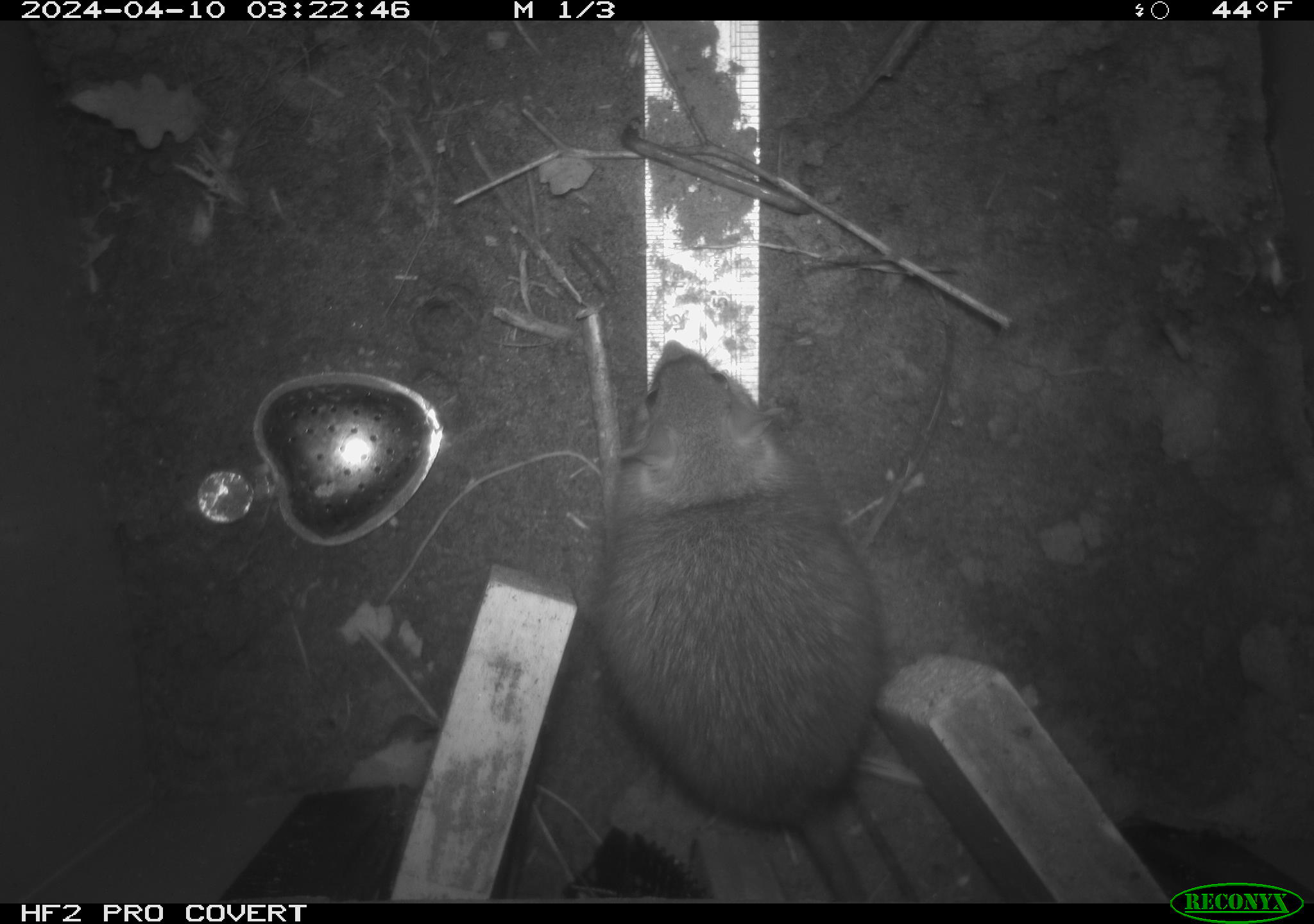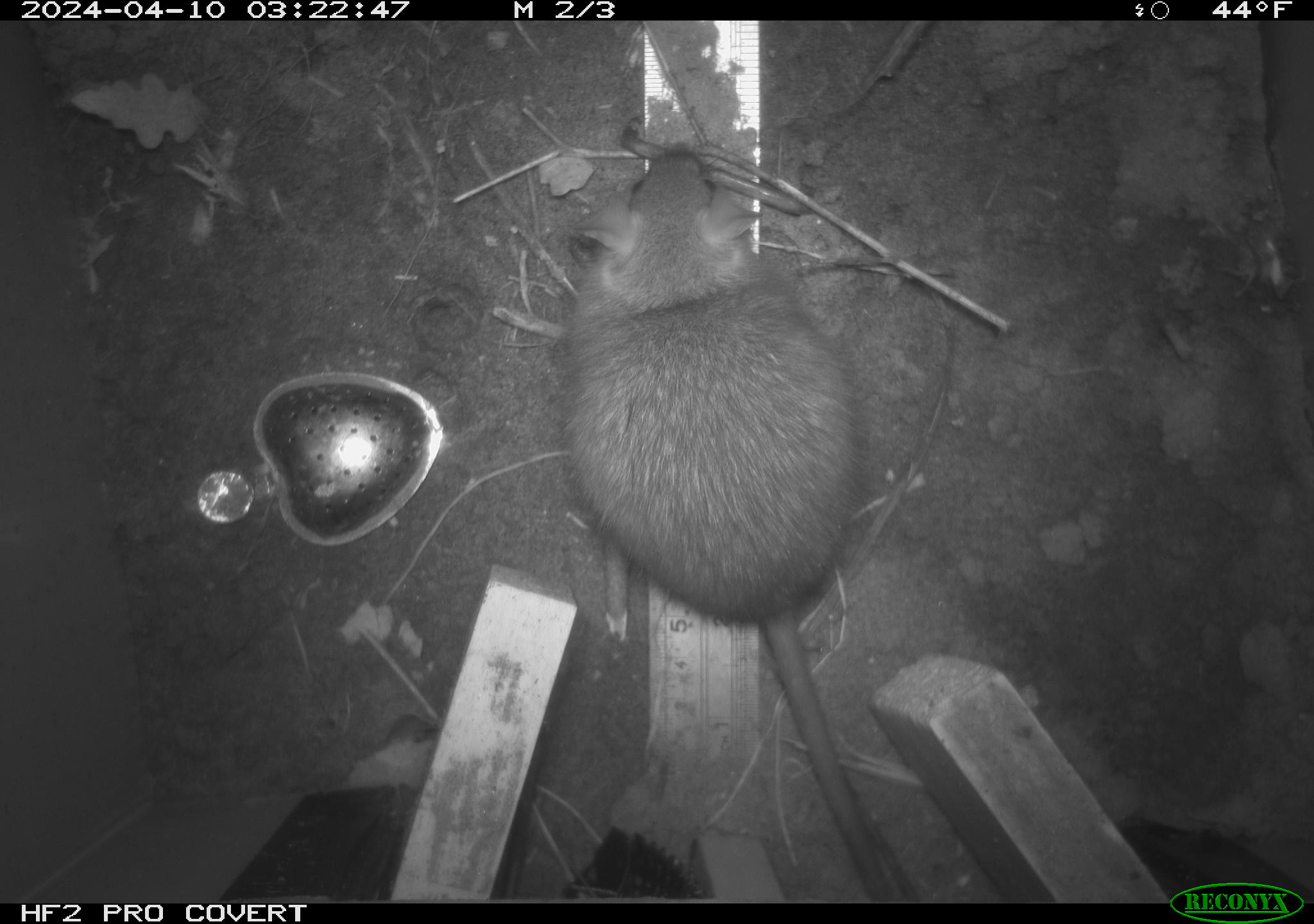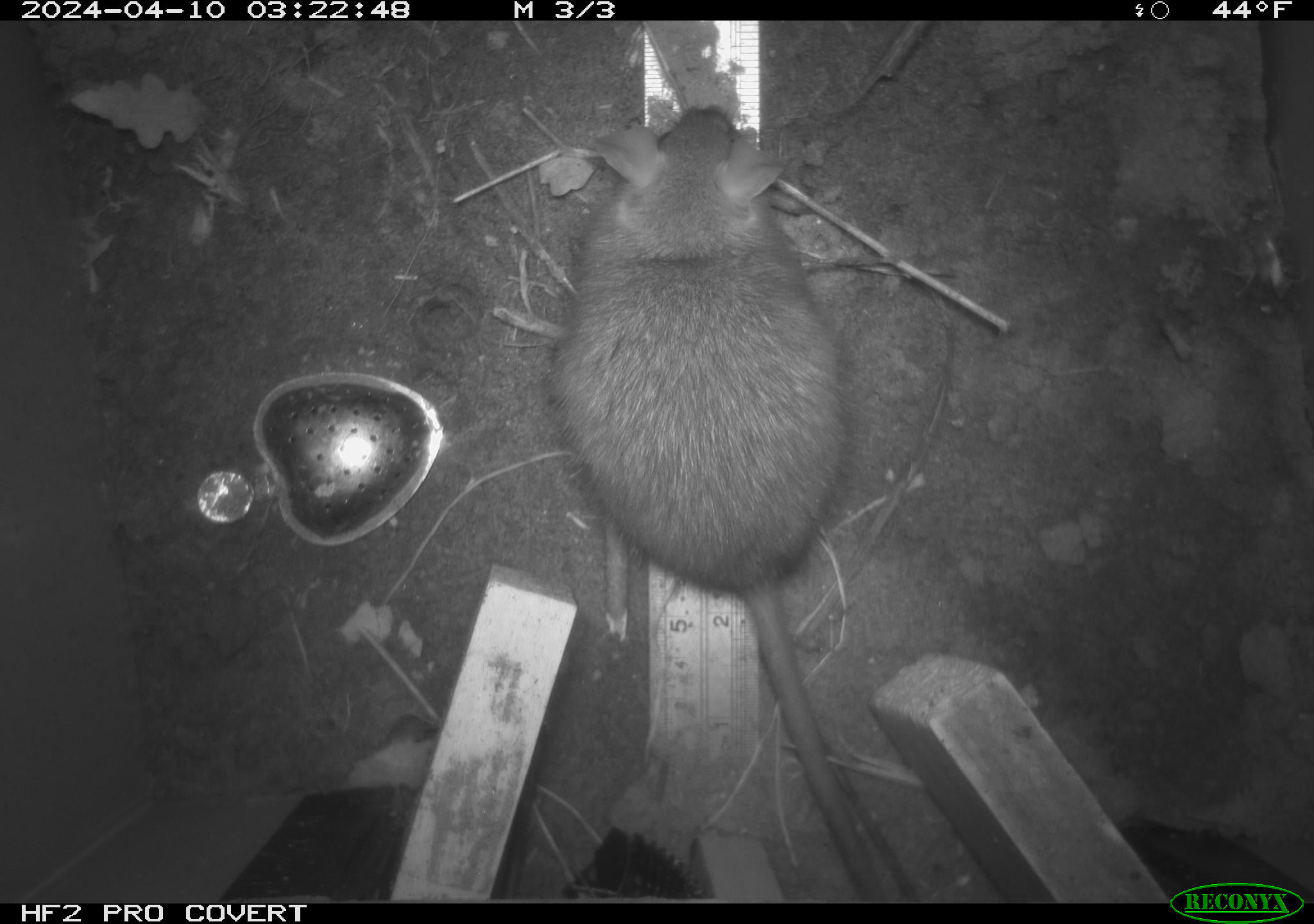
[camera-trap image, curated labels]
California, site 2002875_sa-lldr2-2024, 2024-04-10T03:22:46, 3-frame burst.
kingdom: Animalia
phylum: Chordata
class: Mammalia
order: Rodentia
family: Muridae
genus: Rattus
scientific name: Rattus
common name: rat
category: rattus species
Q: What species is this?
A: Rattus species (rat) (Rattus).